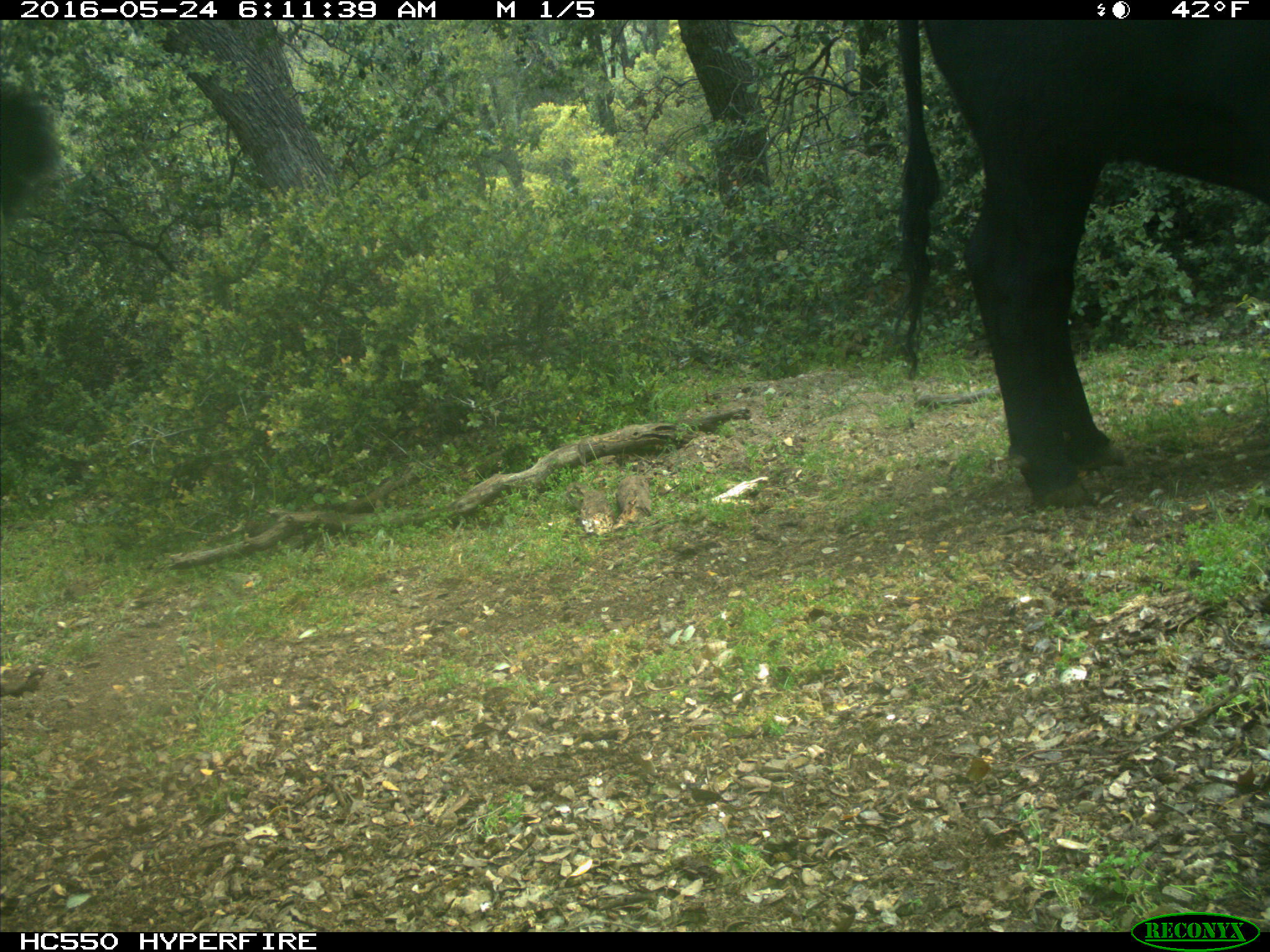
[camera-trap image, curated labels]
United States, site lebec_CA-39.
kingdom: Animalia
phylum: Chordata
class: Mammalia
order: Artiodactyla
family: Bovidae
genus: Bos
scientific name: Bos taurus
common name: domestic cow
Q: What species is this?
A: Bos taurus (domestic cow).